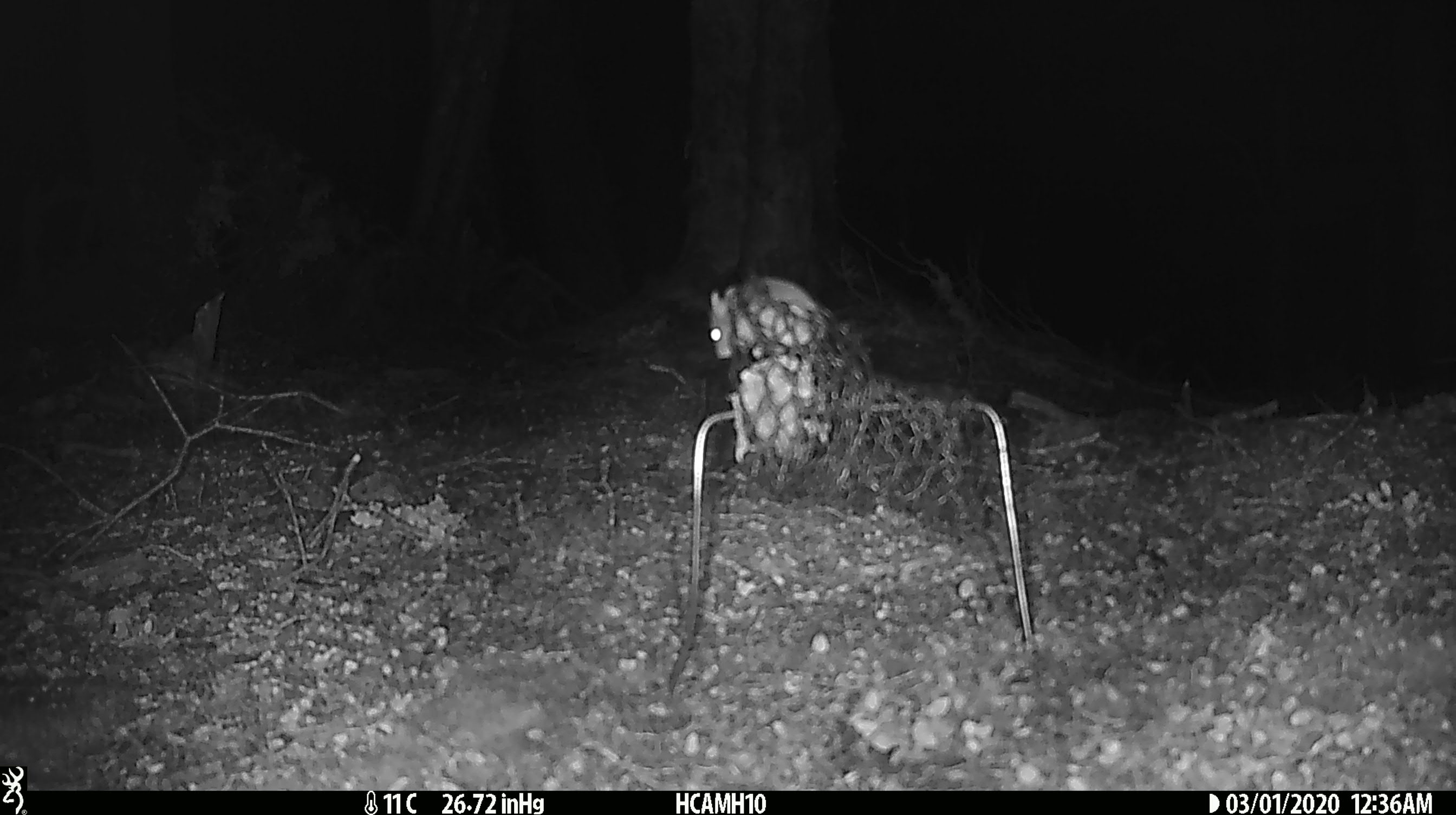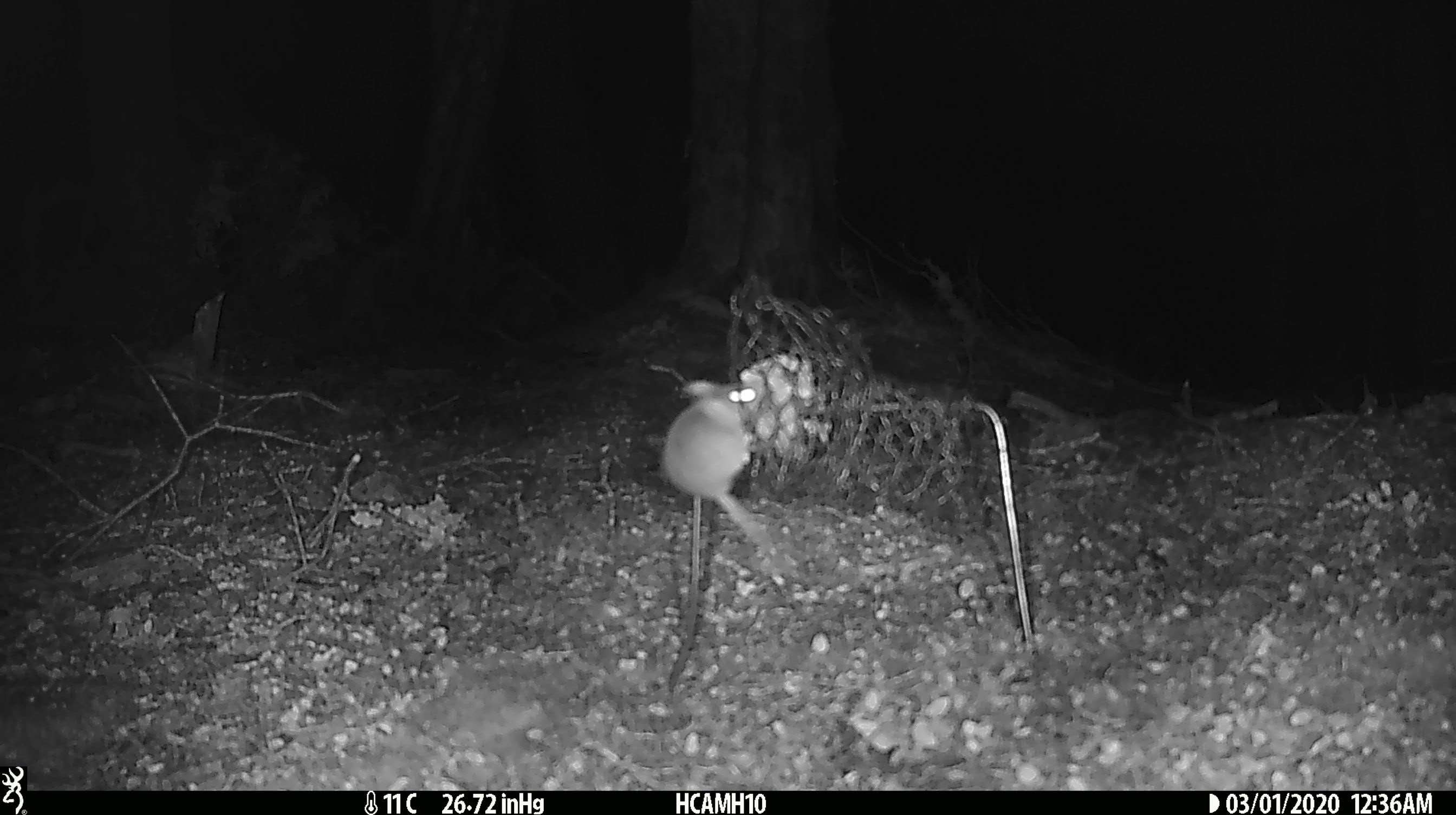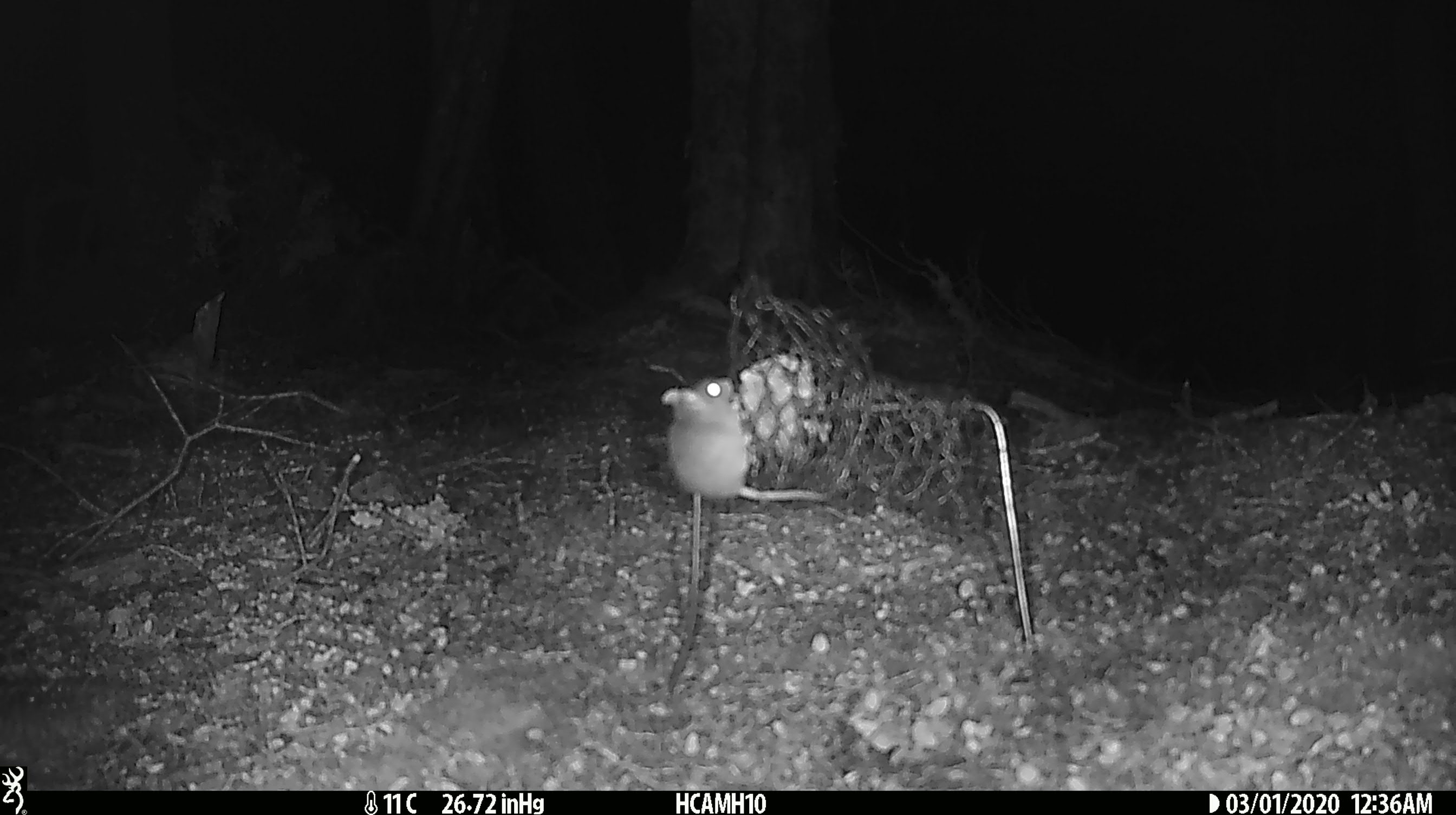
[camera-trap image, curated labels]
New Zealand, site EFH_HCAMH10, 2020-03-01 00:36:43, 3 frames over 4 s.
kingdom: Animalia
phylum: Chordata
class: Mammalia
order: Rodentia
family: Muridae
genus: Mus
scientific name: Mus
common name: mouse